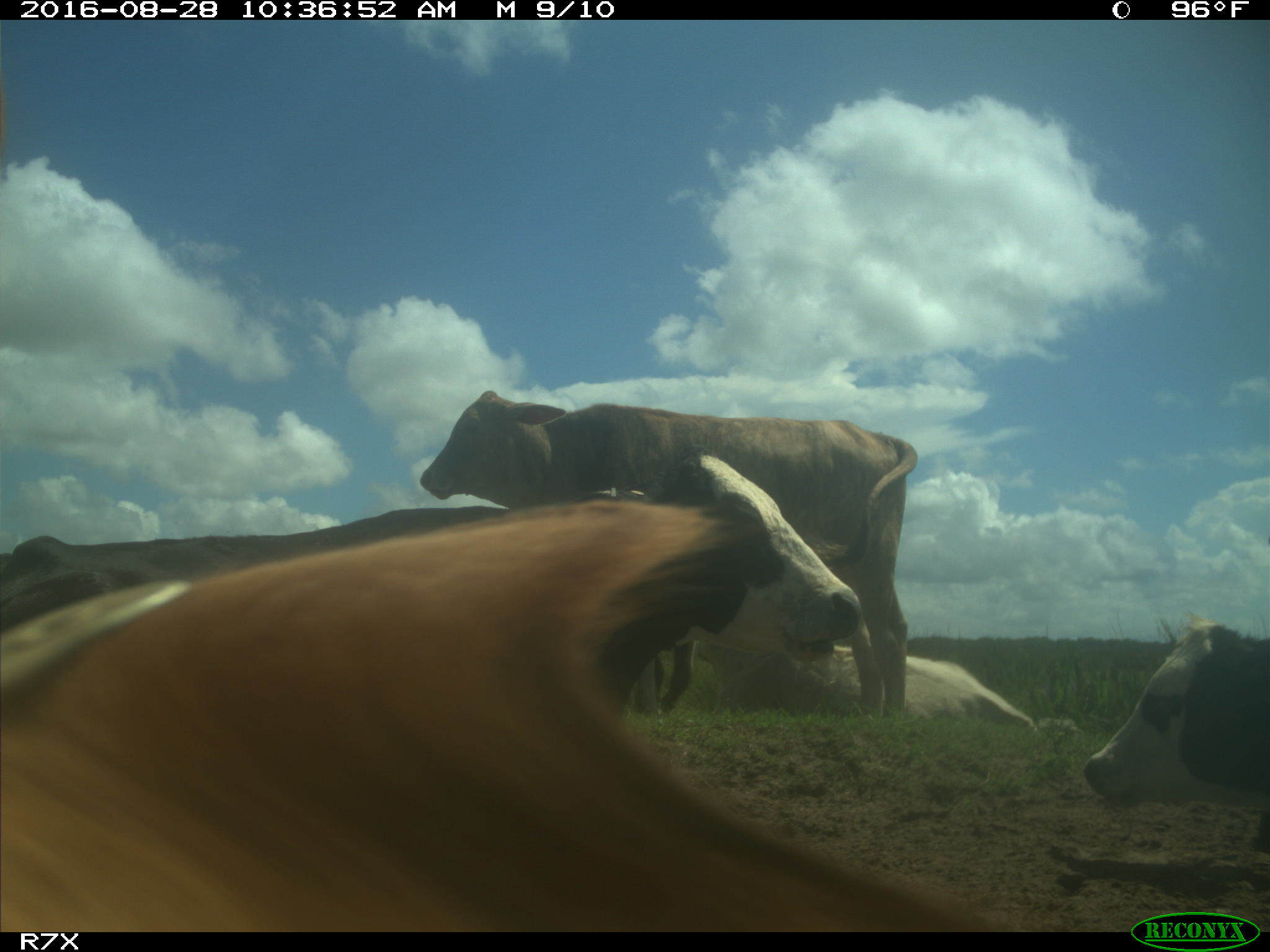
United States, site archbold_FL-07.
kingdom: Animalia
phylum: Chordata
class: Mammalia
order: Artiodactyla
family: Bovidae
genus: Bos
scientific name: Bos taurus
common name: domestic cow